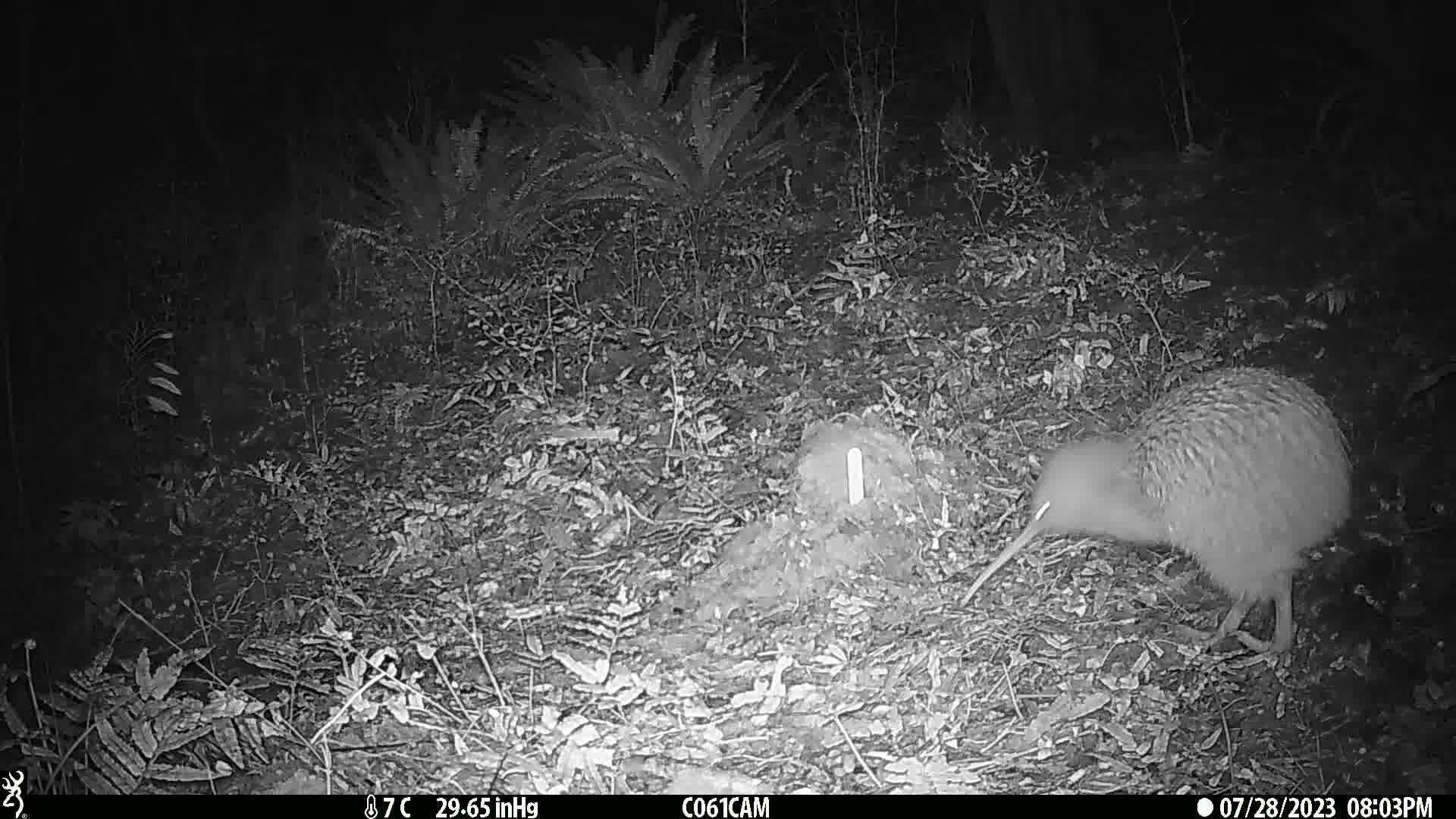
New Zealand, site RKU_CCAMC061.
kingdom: Animalia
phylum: Chordata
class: Aves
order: Apterygiformes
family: Apterygidae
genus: Apteryx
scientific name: Apteryx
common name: kiwi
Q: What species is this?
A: Kiwi (Apteryx).